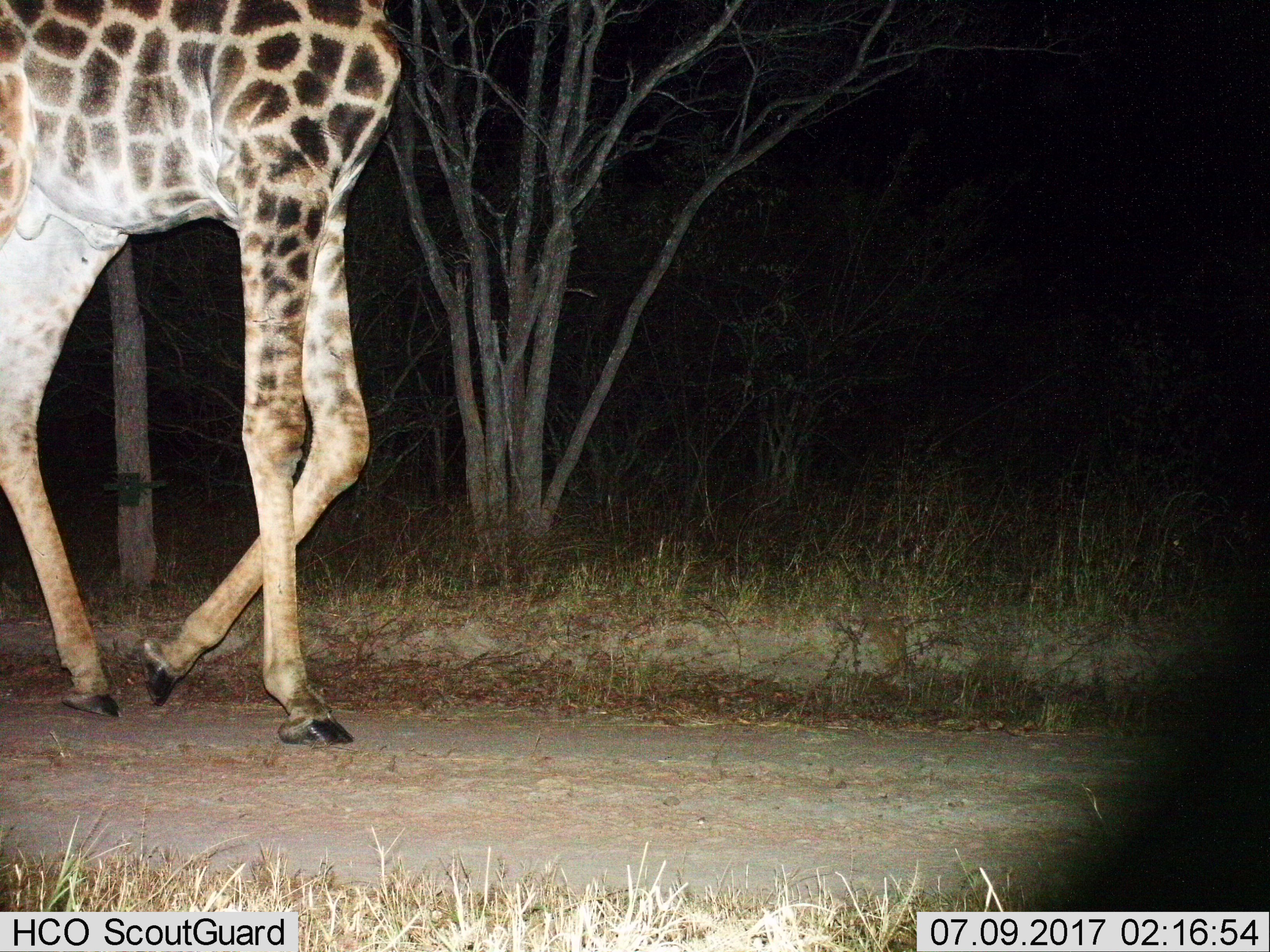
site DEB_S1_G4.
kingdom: Animalia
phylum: Chordata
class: Mammalia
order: Artiodactyla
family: Giraffidae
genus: Giraffa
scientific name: Giraffa camelopardalis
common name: giraffe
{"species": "giraffe (Giraffa camelopardalis)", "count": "1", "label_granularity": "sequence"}